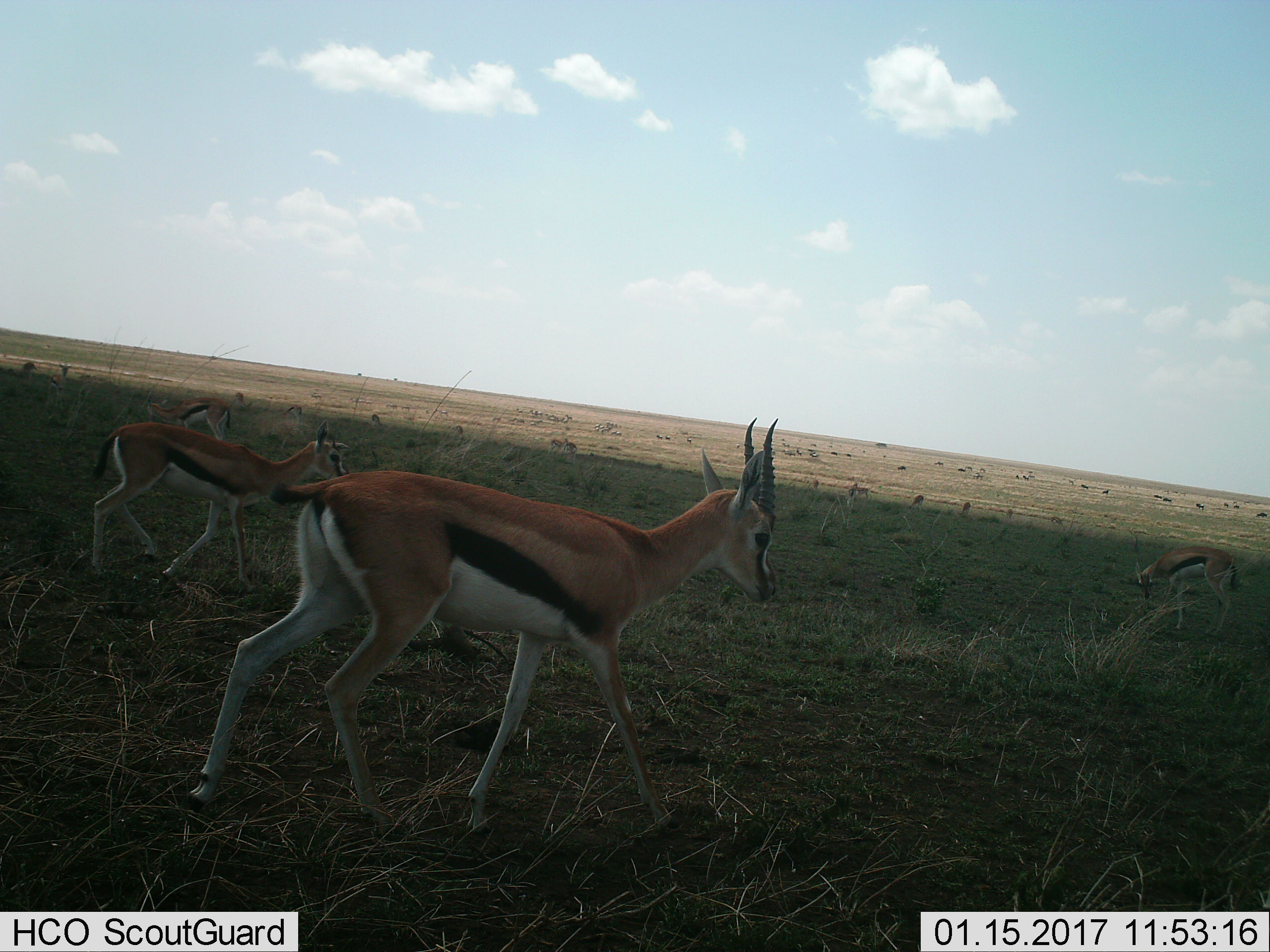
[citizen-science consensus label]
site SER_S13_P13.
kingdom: Animalia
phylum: Chordata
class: Mammalia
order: Artiodactyla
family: Bovidae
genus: Eudorcas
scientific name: Eudorcas thomsonii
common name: thomson's gazelle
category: gazellethomsons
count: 11-50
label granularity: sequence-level